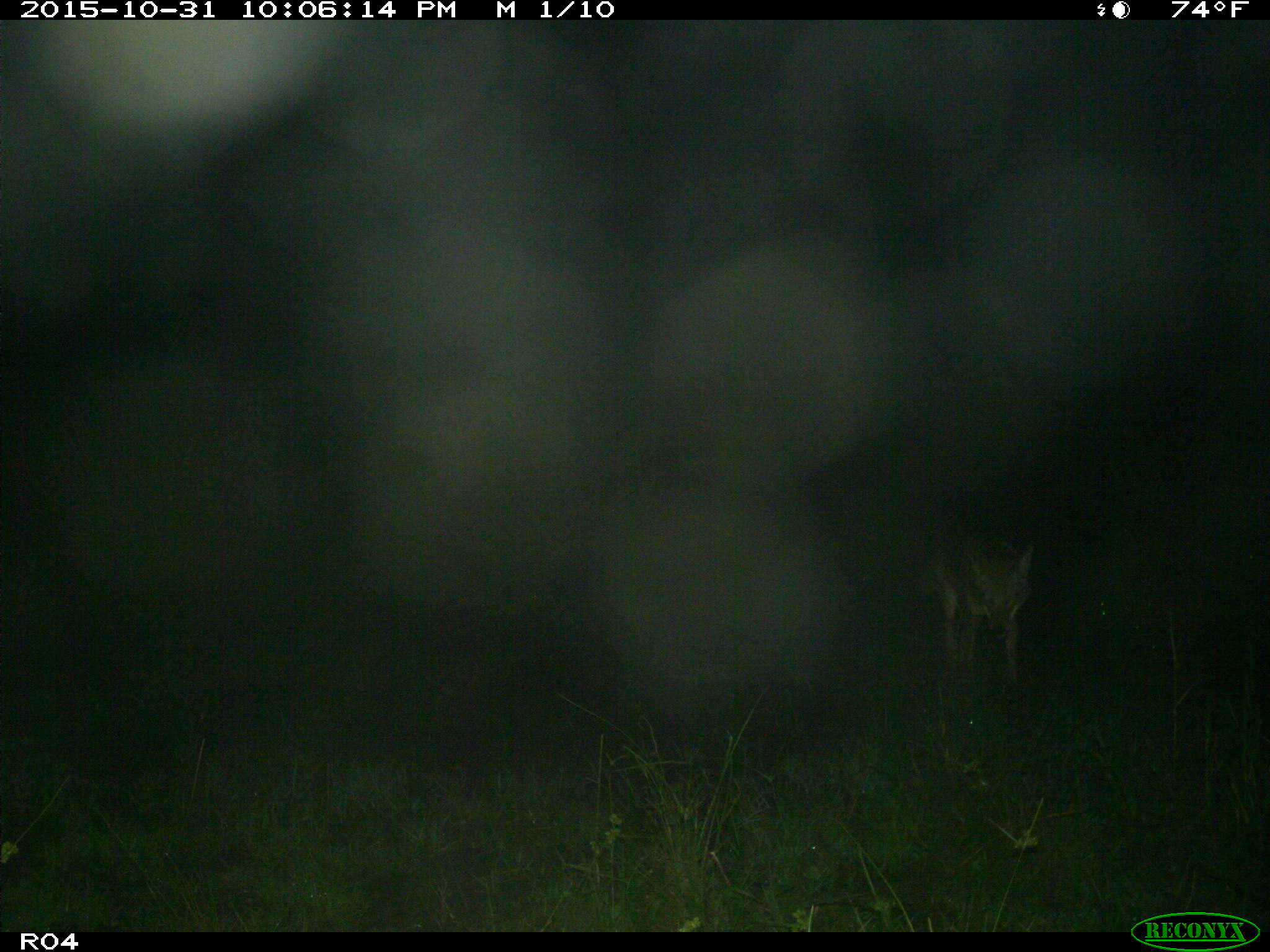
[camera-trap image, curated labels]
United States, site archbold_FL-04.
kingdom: Animalia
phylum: Chordata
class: Mammalia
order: Carnivora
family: Canidae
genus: Canis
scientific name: Canis latrans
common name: coyote